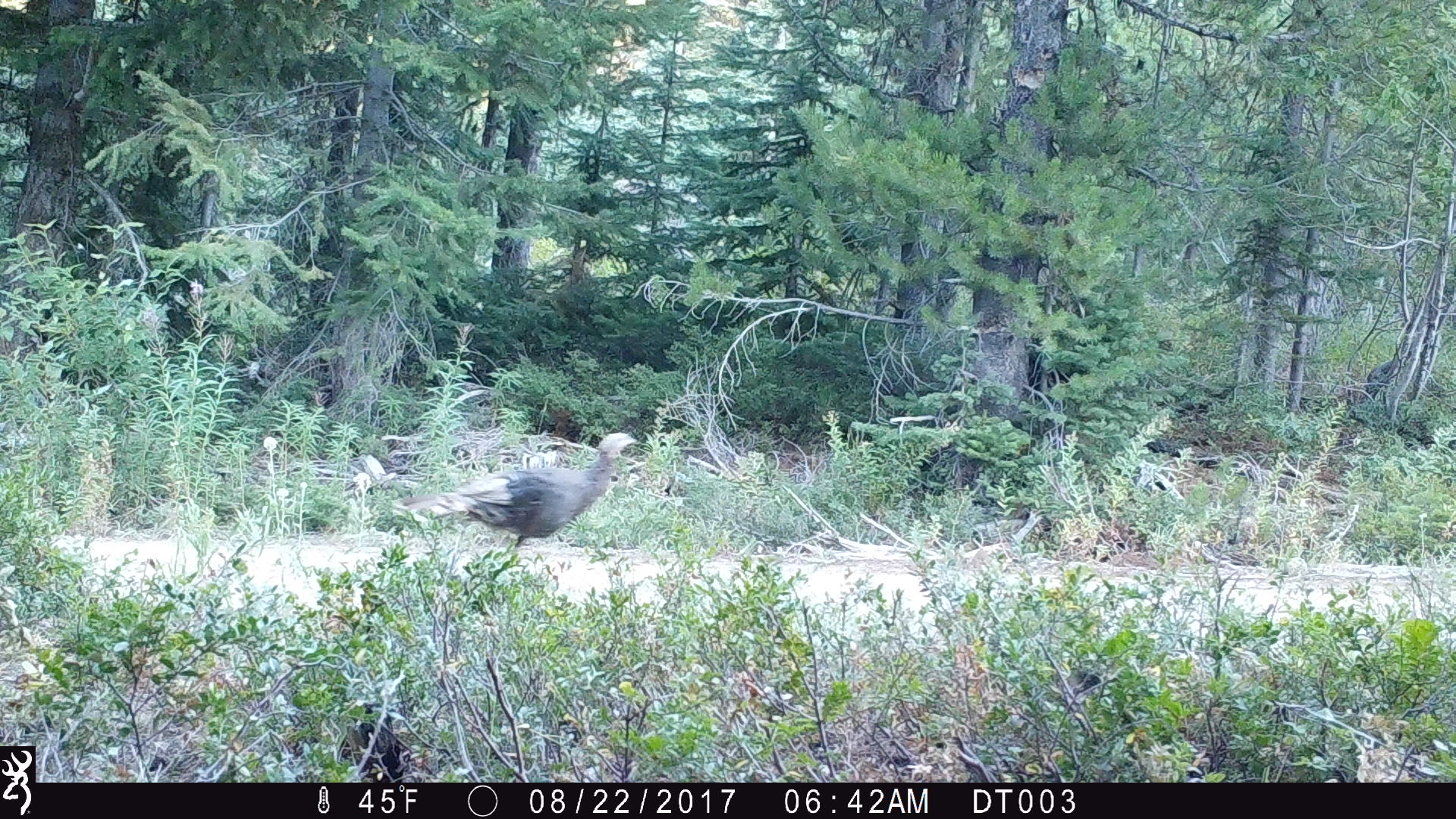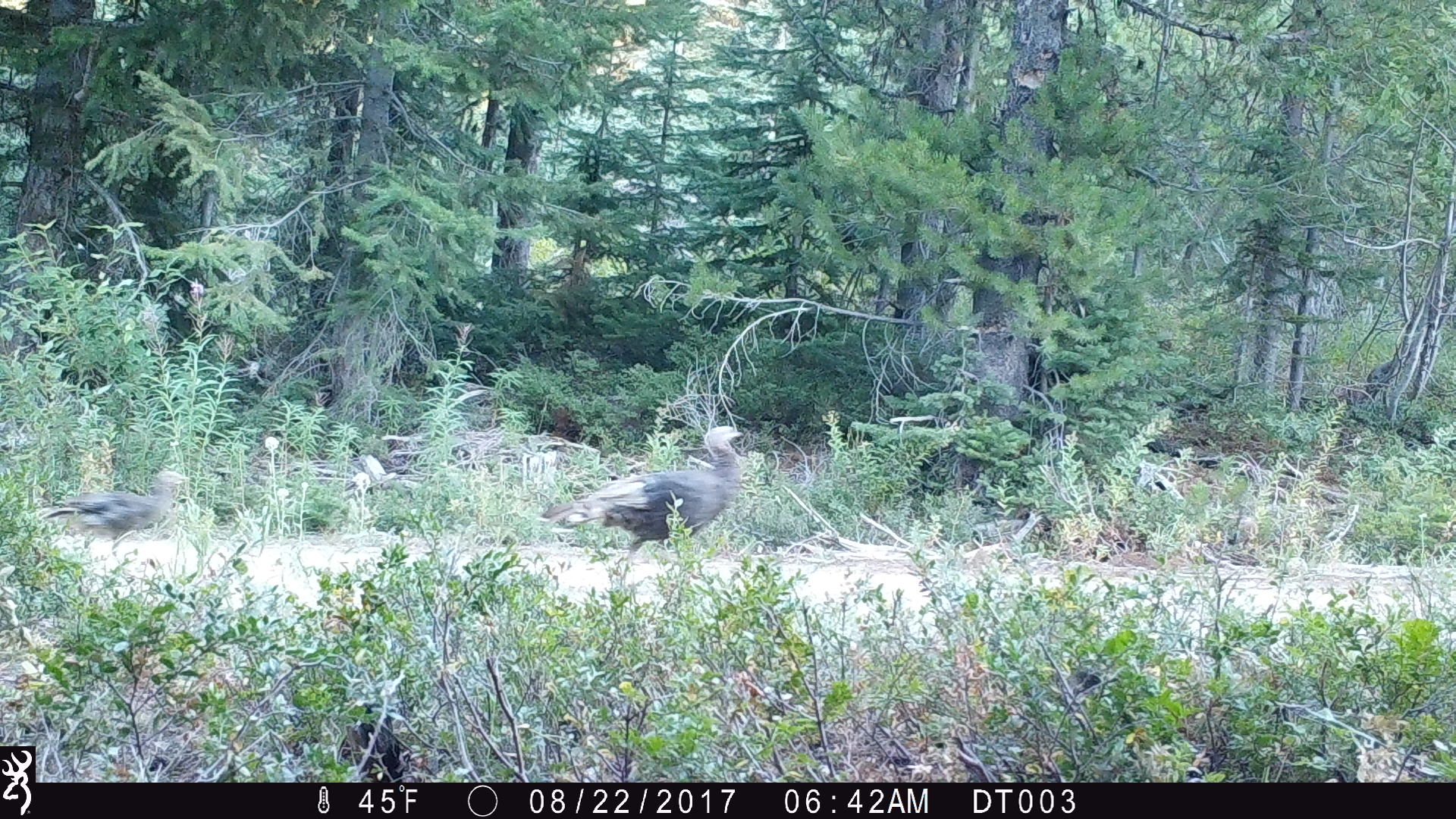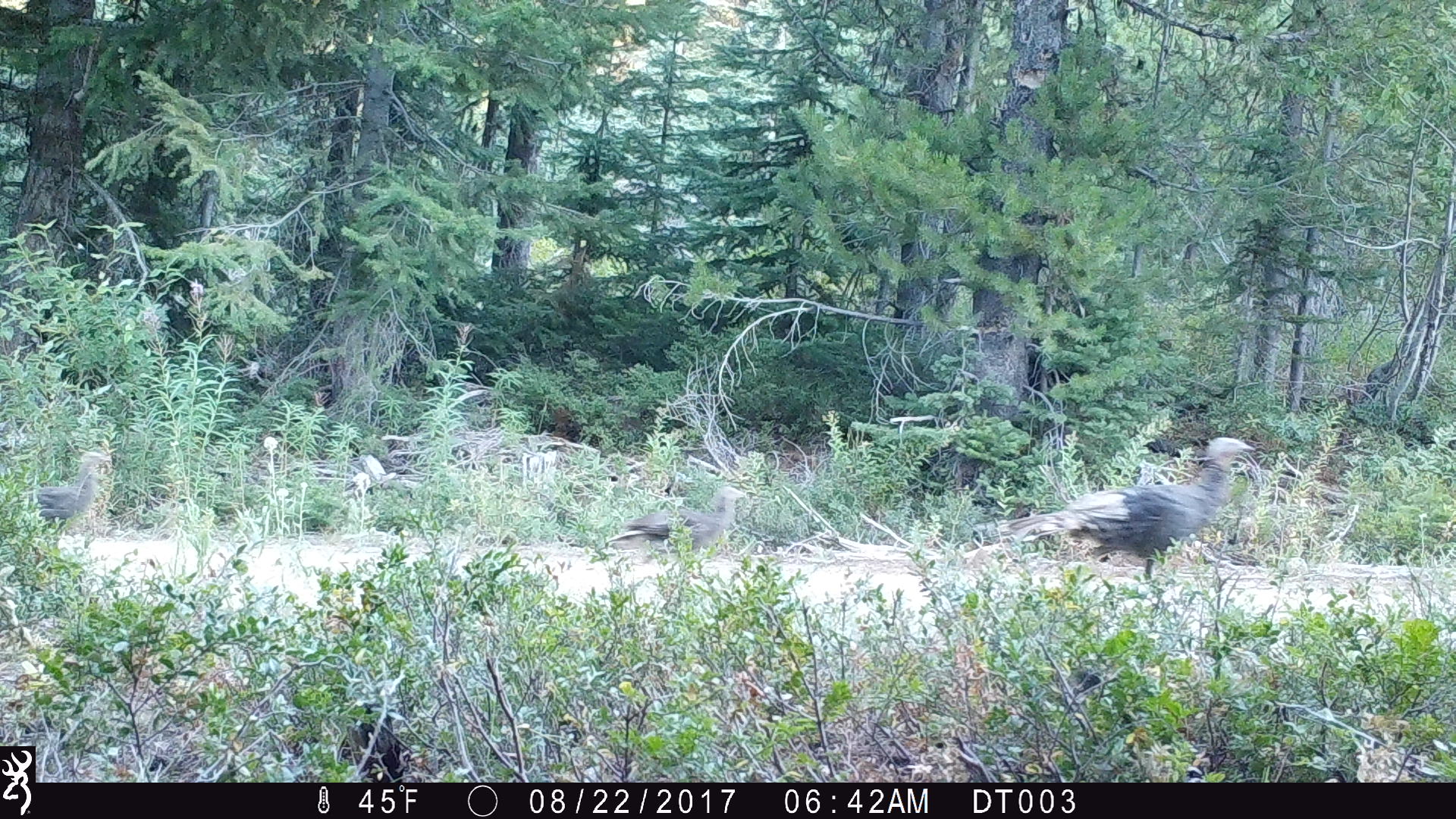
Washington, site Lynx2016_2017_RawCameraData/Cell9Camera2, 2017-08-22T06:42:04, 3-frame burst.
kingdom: Animalia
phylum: Chordata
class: Aves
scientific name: Aves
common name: birds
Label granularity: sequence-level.